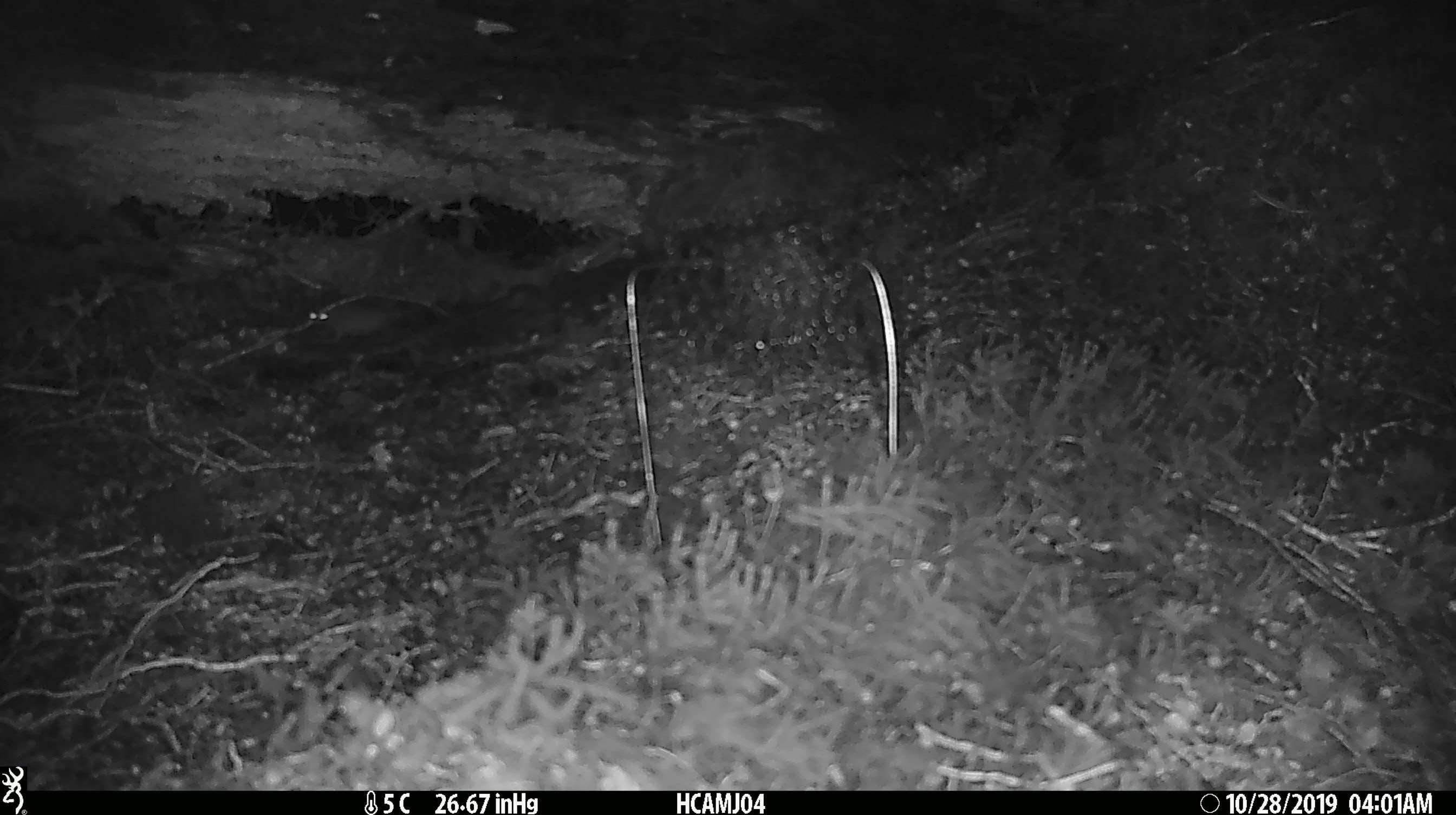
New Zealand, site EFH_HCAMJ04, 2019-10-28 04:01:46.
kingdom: Animalia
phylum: Chordata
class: Mammalia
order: Rodentia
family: Muridae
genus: Mus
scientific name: Mus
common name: mouse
Mouse (Mus).